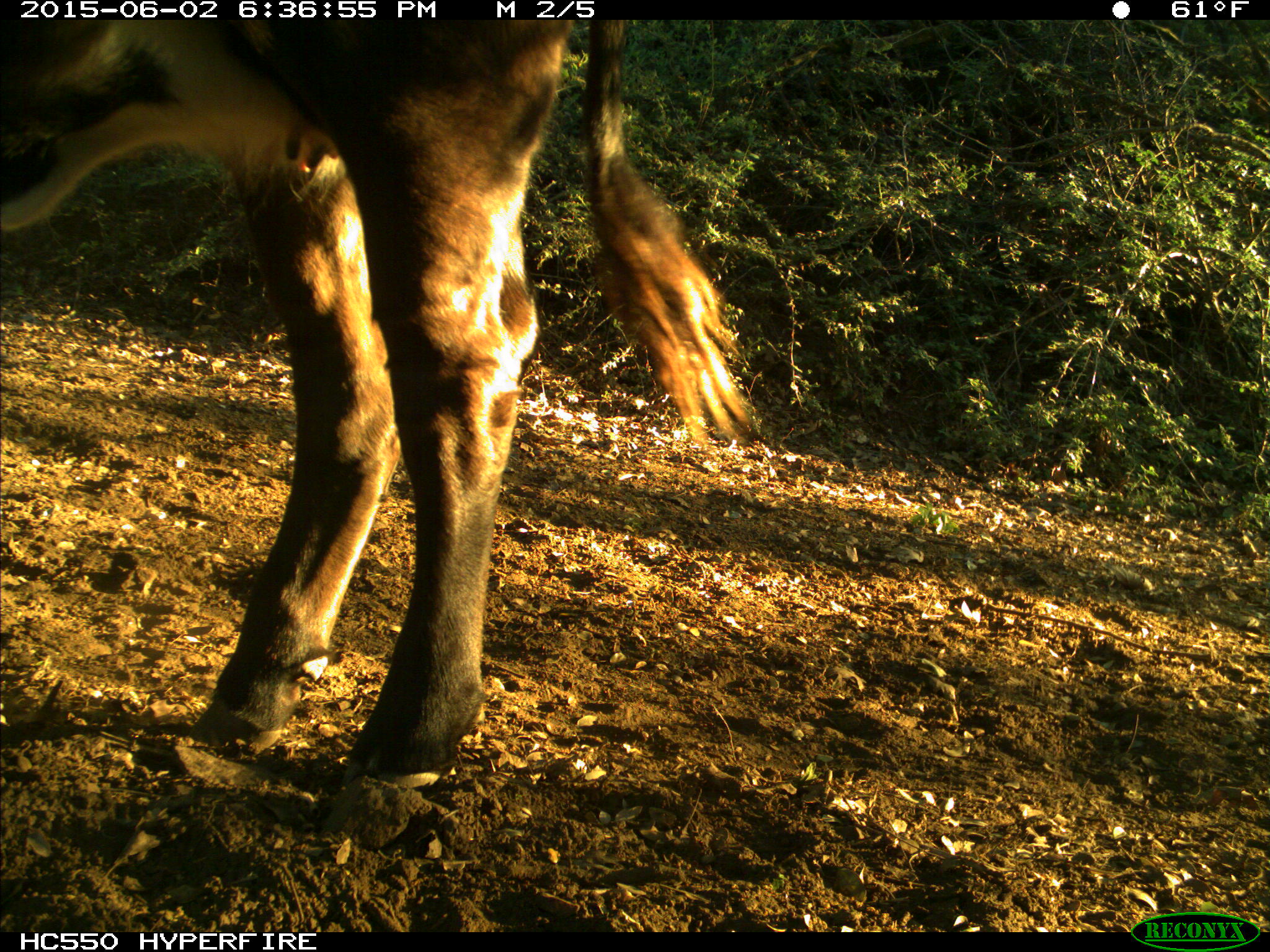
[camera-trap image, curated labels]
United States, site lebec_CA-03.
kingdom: Animalia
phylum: Chordata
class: Mammalia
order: Artiodactyla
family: Bovidae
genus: Bos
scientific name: Bos taurus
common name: domestic cow